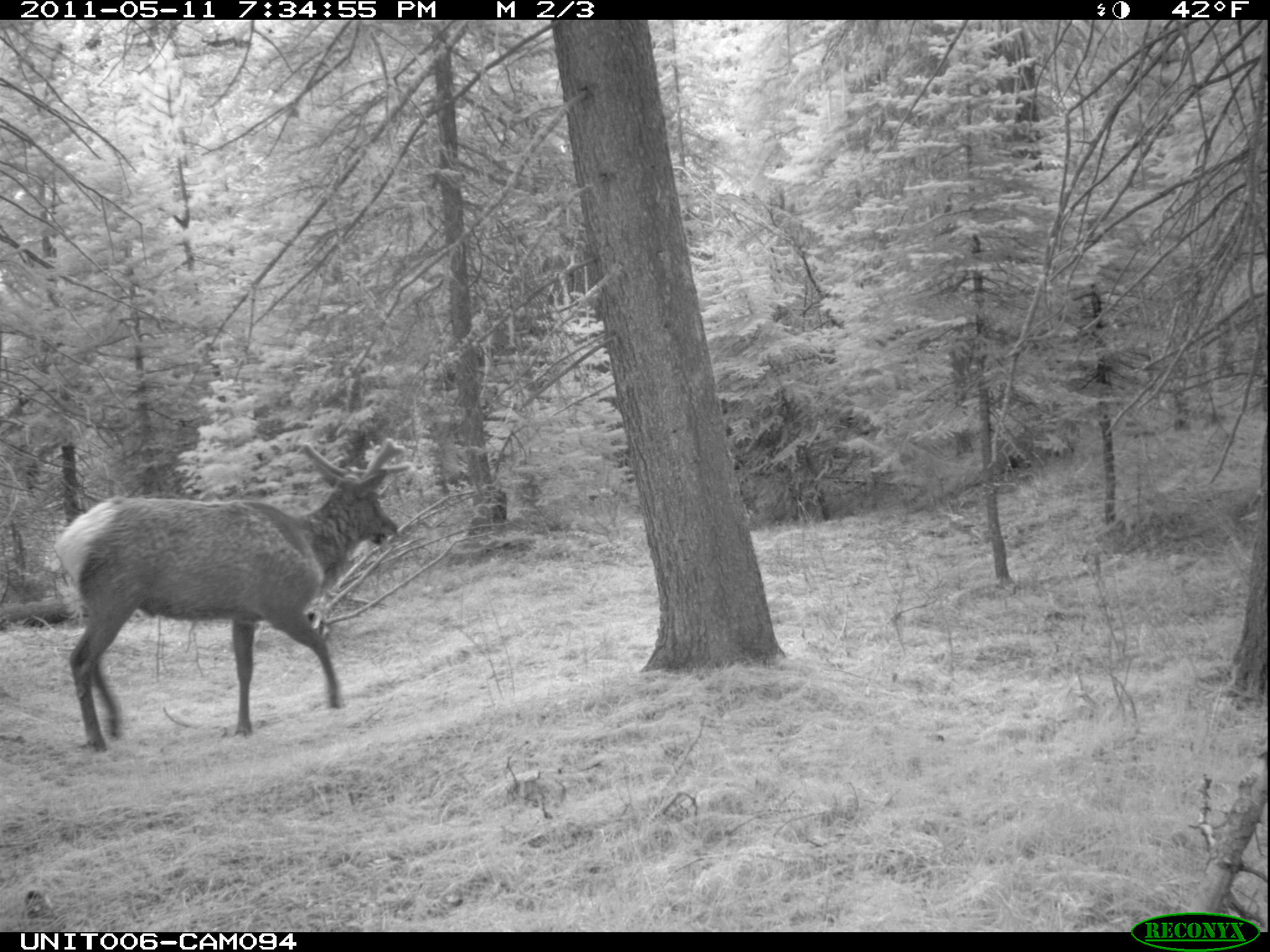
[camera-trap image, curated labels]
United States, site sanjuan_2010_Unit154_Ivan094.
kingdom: Animalia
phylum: Chordata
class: Mammalia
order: Artiodactyla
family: Cervidae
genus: Cervus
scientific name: Cervus elaphus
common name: red deer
Cervus elaphus (red deer).